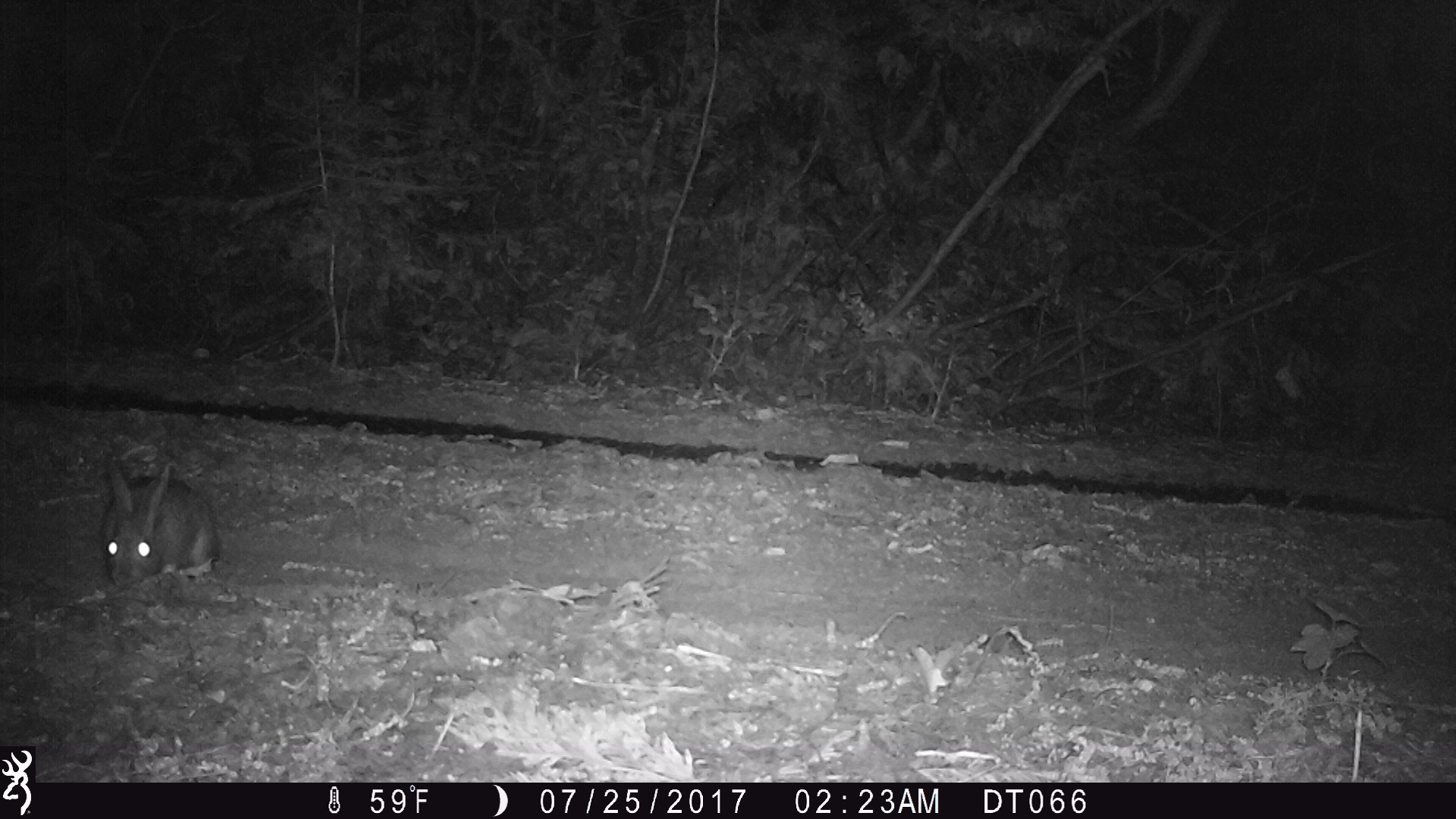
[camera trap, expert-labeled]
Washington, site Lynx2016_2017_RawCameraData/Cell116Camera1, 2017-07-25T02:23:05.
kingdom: Animalia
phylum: Chordata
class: Mammalia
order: Lagomorpha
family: Leporidae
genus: Lepus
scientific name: Lepus americanus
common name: snowshoe hare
Lepus americanus (snowshoe hare). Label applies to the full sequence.